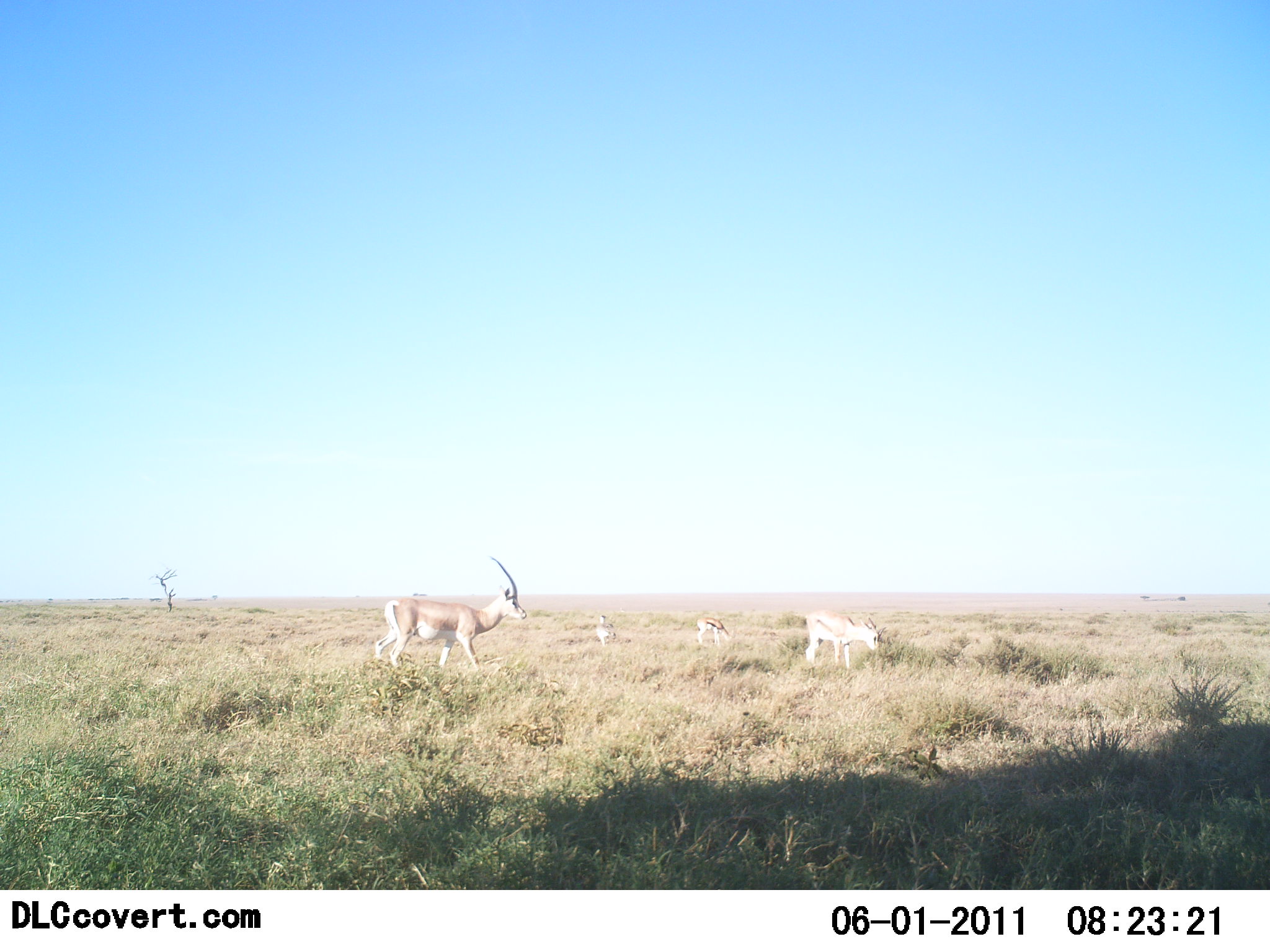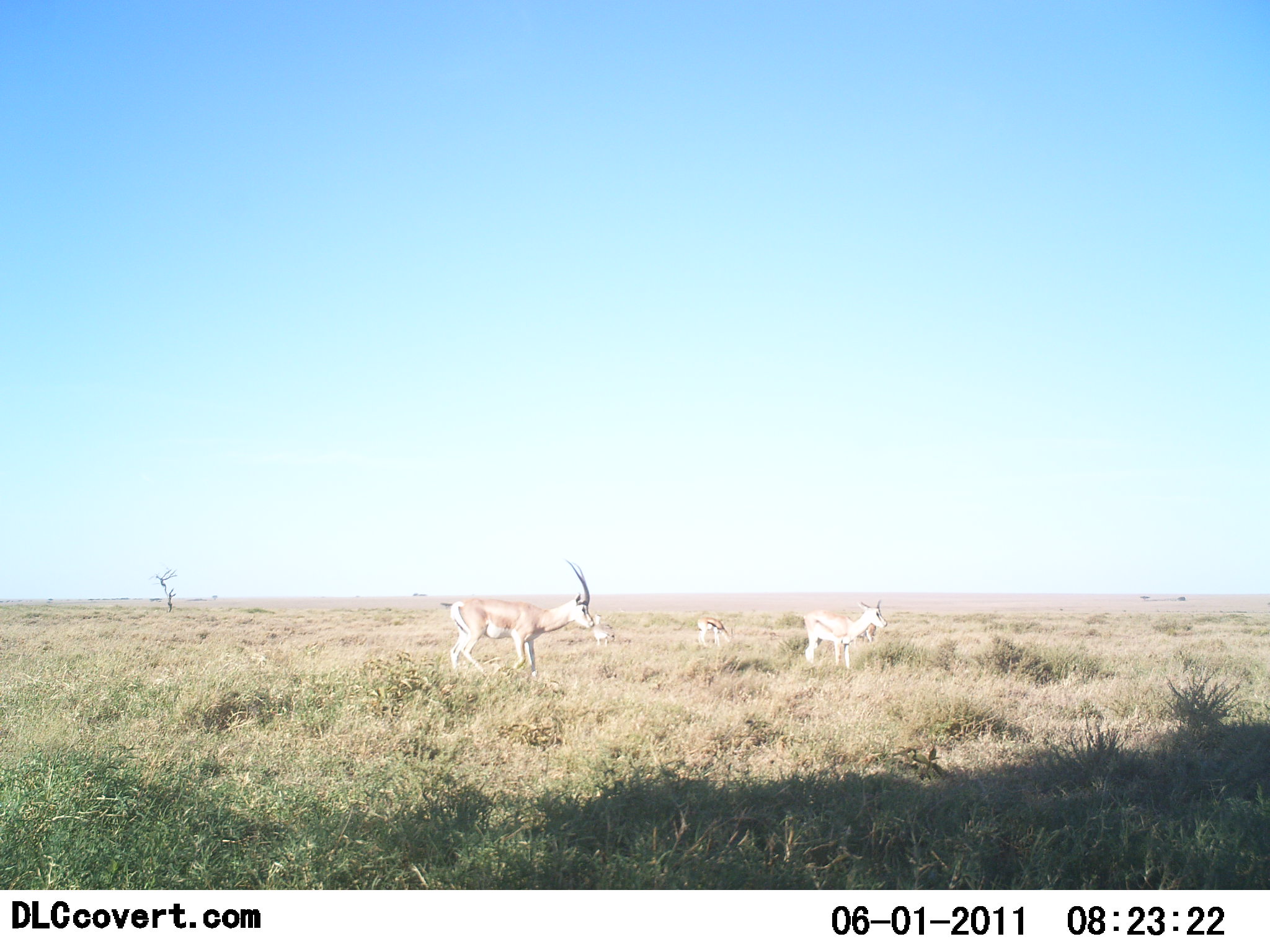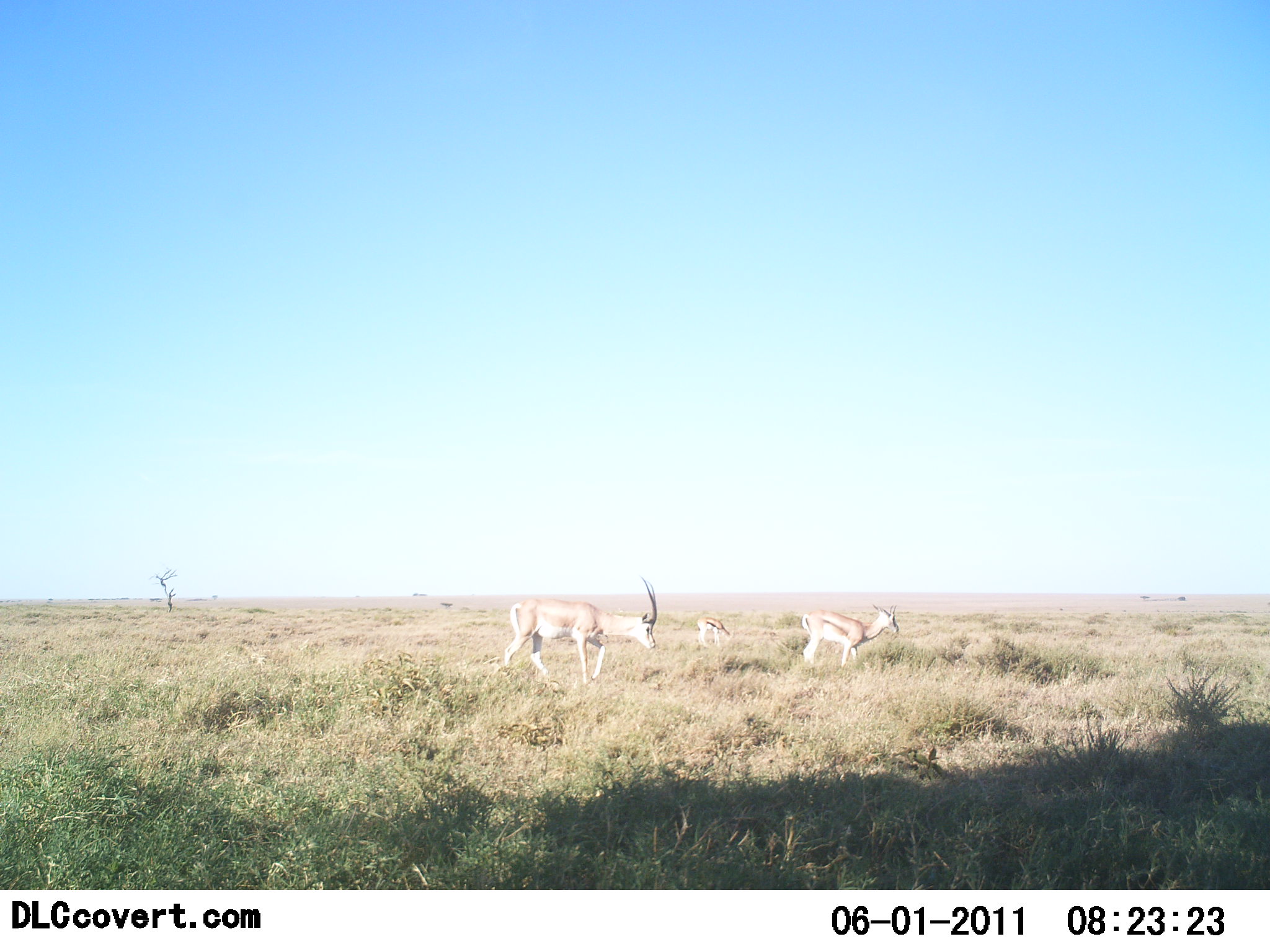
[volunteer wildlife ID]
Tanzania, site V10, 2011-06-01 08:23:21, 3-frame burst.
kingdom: Animalia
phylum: Chordata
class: Mammalia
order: Artiodactyla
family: Bovidae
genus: Nanger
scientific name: Nanger granti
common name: grant's gazelle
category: gazellegrants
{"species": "gazellegrants (grant's gazelle) (Nanger granti)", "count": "3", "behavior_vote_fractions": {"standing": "50%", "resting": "14%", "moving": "64%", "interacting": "0%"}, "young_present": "21%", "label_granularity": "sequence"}